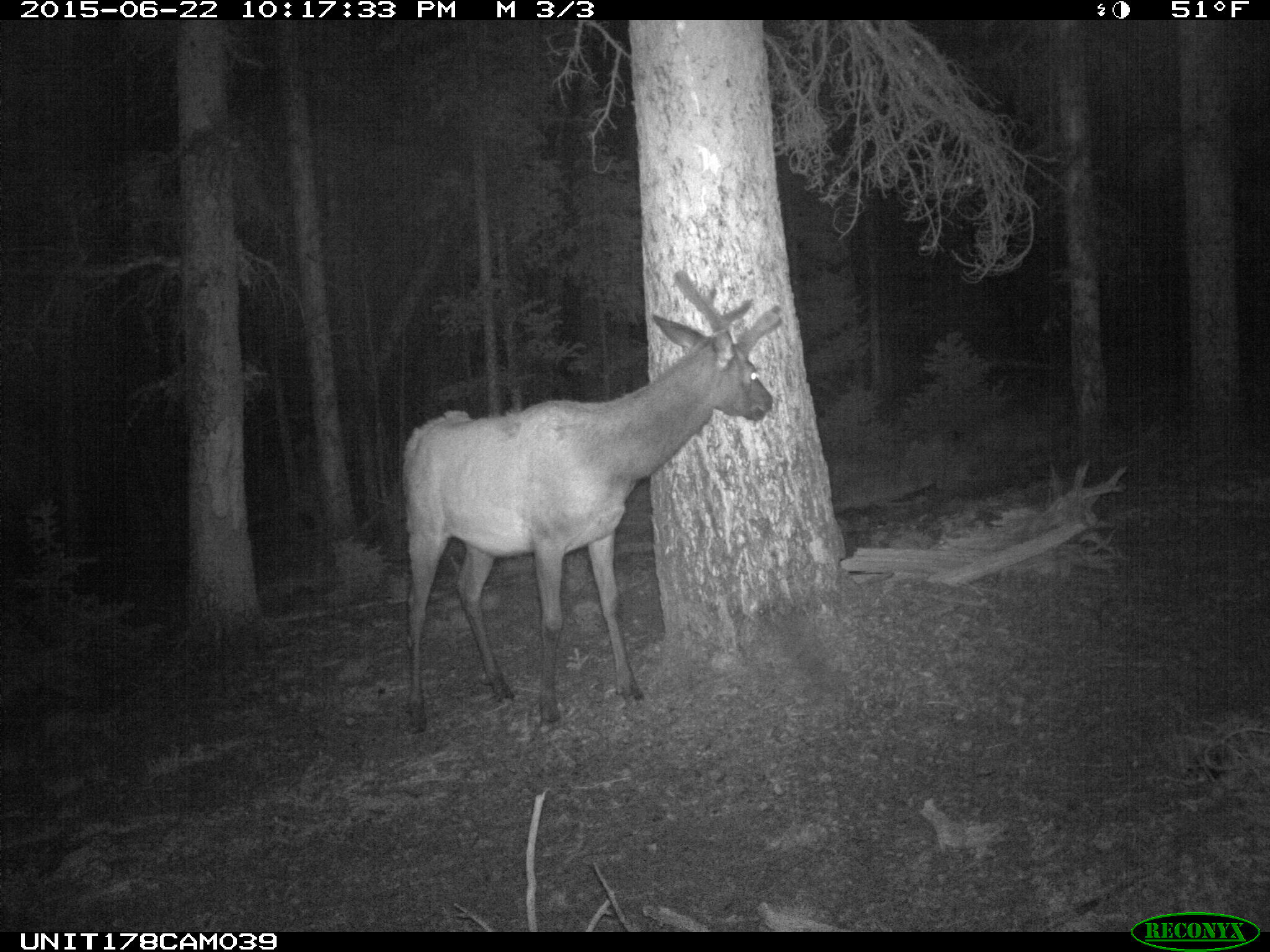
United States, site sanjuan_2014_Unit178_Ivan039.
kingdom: Animalia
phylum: Chordata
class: Mammalia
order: Artiodactyla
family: Cervidae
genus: Cervus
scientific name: Cervus elaphus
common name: red deer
Cervus elaphus (red deer).